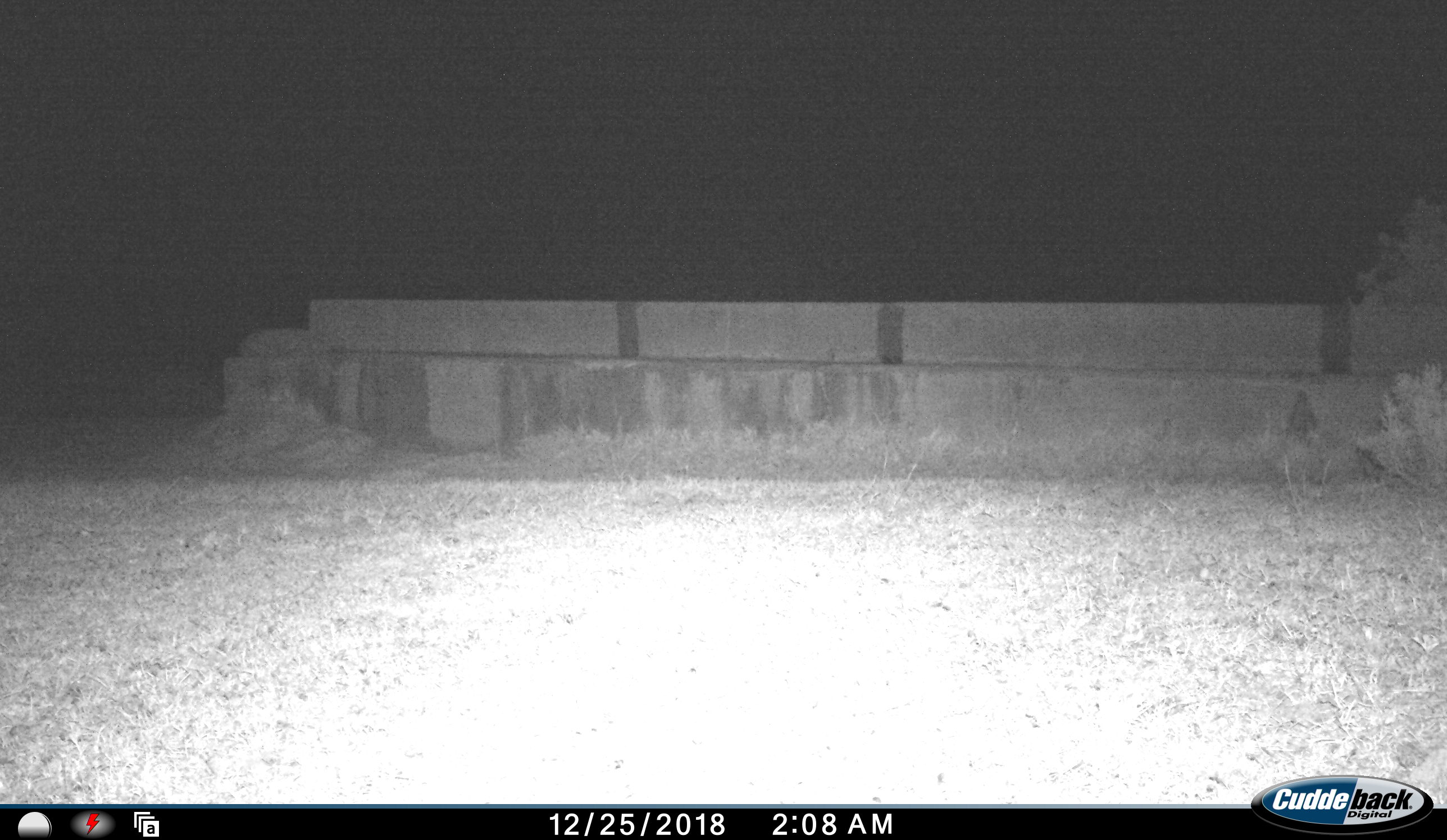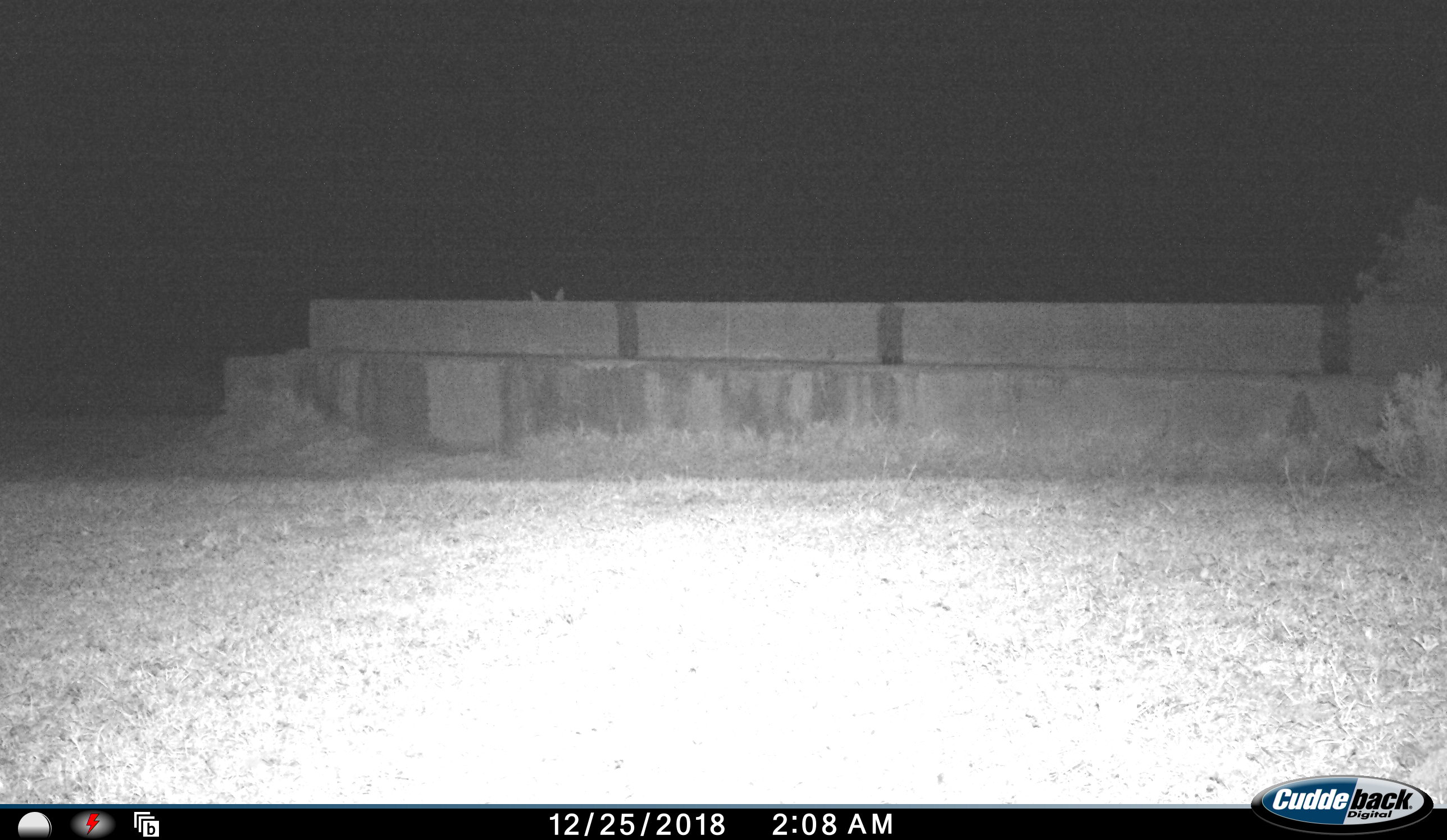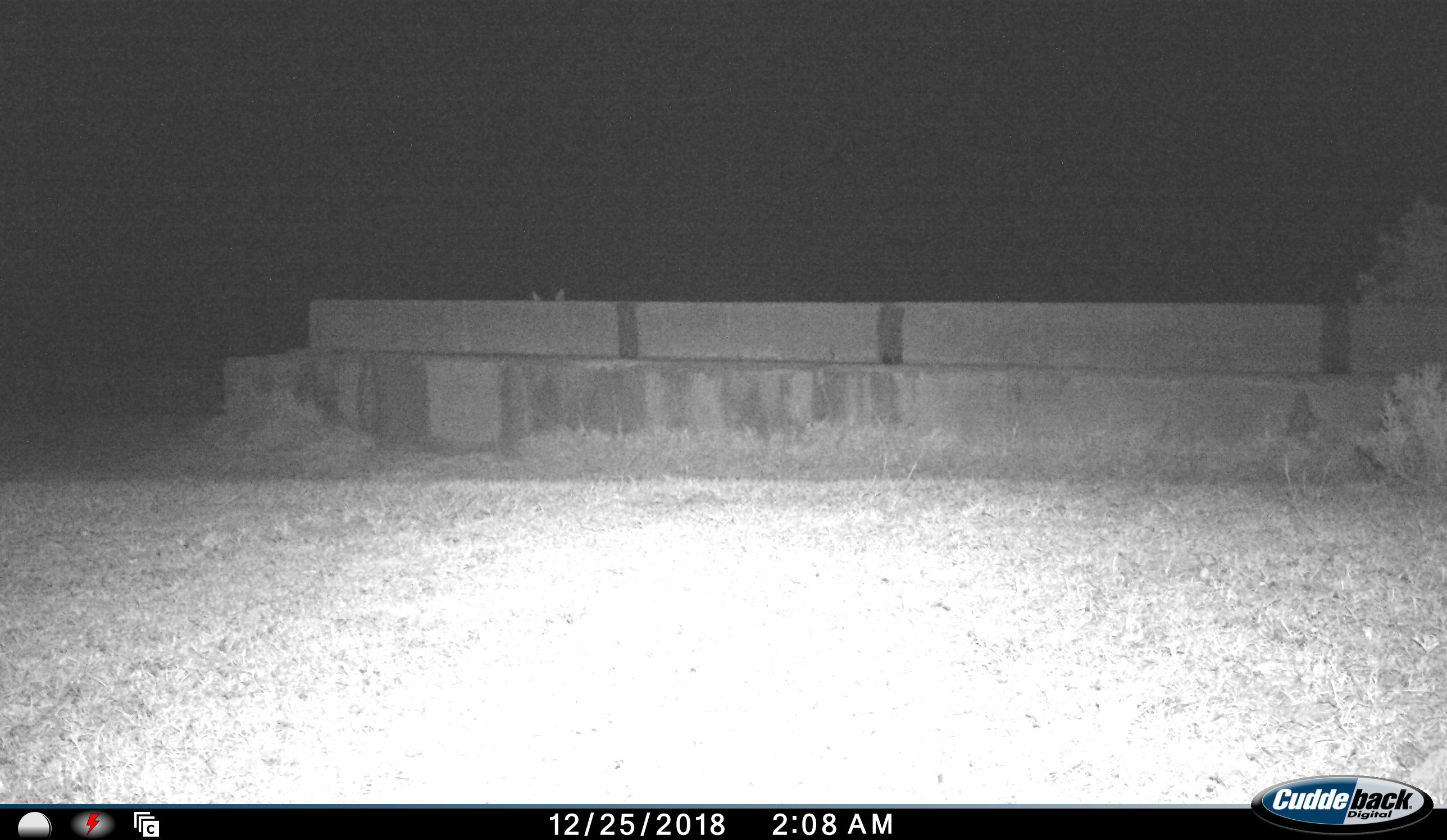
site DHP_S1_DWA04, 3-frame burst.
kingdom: Animalia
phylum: Chordata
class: Mammalia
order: Artiodactyla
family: Bovidae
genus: Raphicerus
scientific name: Raphicerus melanotis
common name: grysbok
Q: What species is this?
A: Grysbok (Raphicerus melanotis).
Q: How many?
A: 1.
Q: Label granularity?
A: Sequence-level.